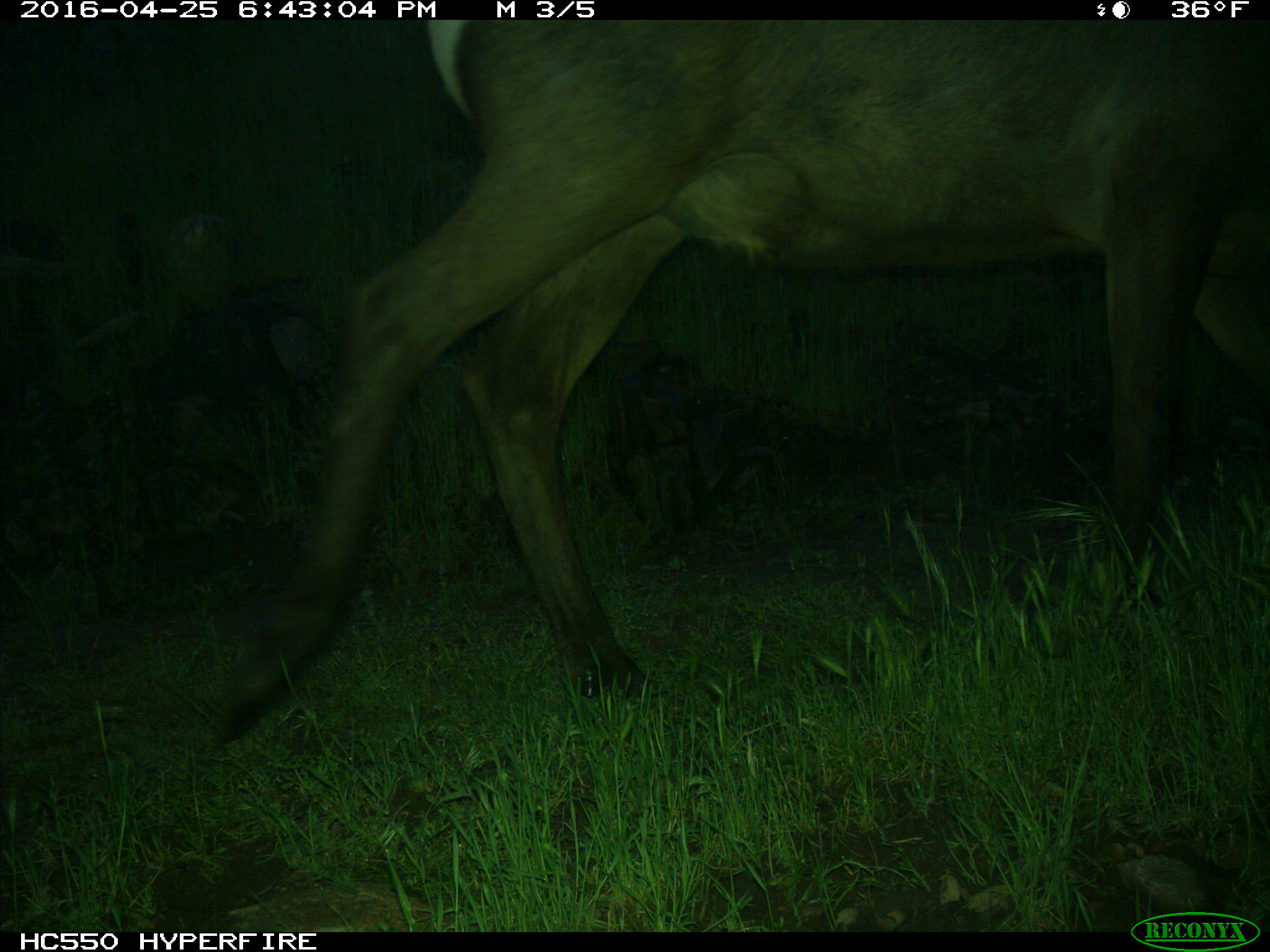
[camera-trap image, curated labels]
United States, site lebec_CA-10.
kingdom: Animalia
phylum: Chordata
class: Mammalia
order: Artiodactyla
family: Cervidae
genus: Cervus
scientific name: Cervus canadensis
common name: elk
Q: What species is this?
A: Cervus canadensis (elk).